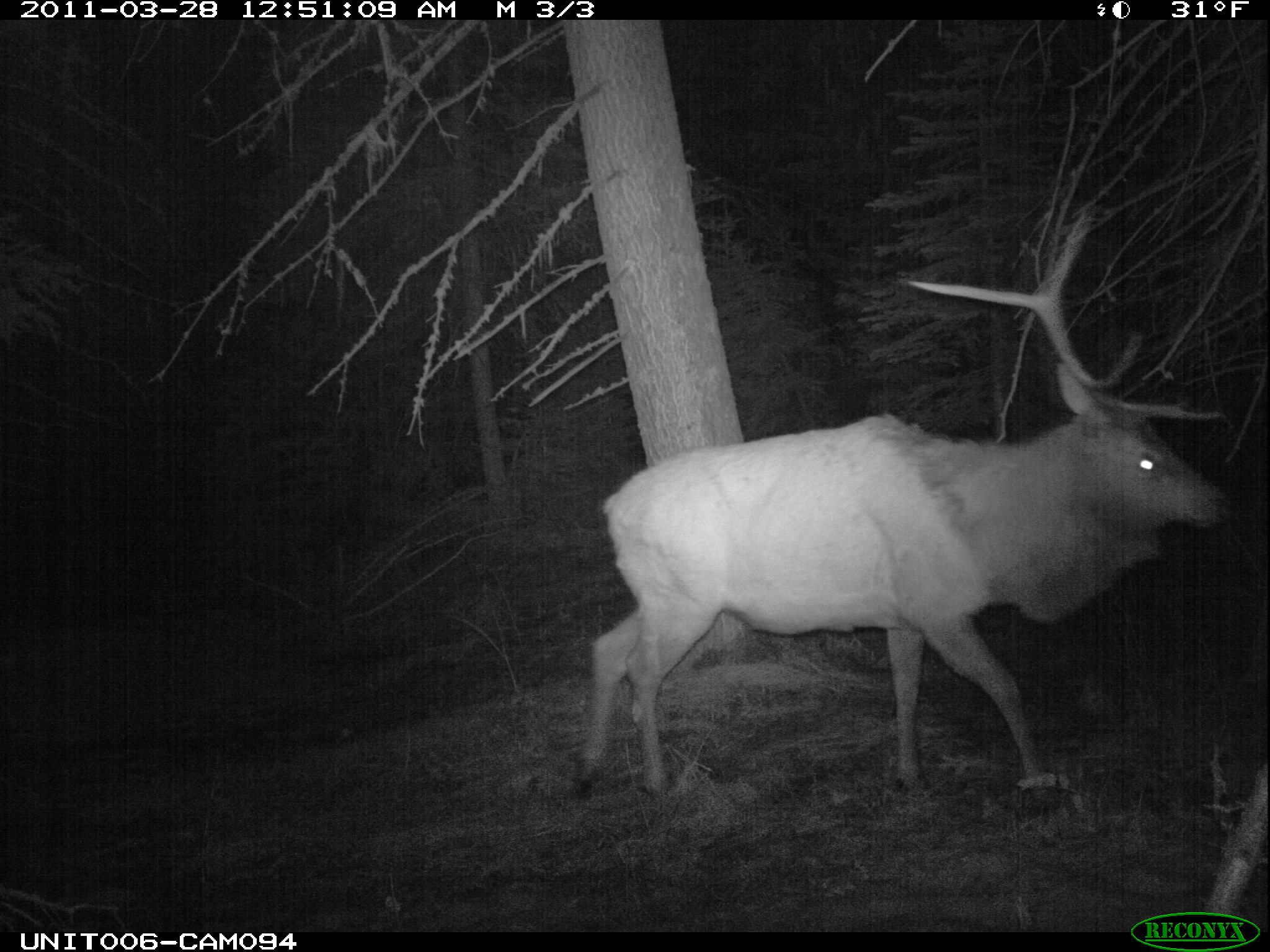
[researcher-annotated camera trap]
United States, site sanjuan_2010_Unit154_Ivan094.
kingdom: Animalia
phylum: Chordata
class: Mammalia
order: Artiodactyla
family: Cervidae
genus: Cervus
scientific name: Cervus elaphus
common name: red deer